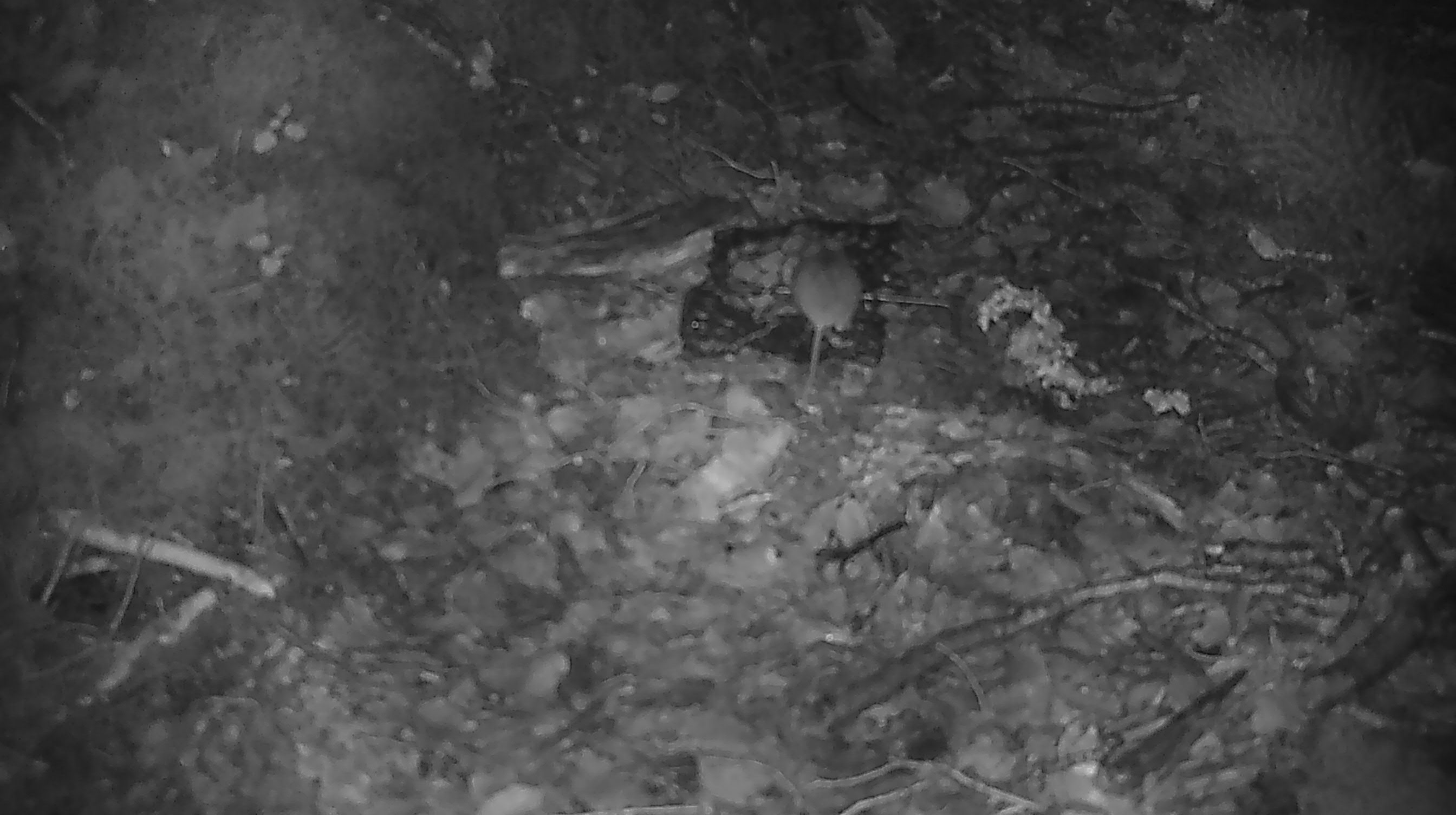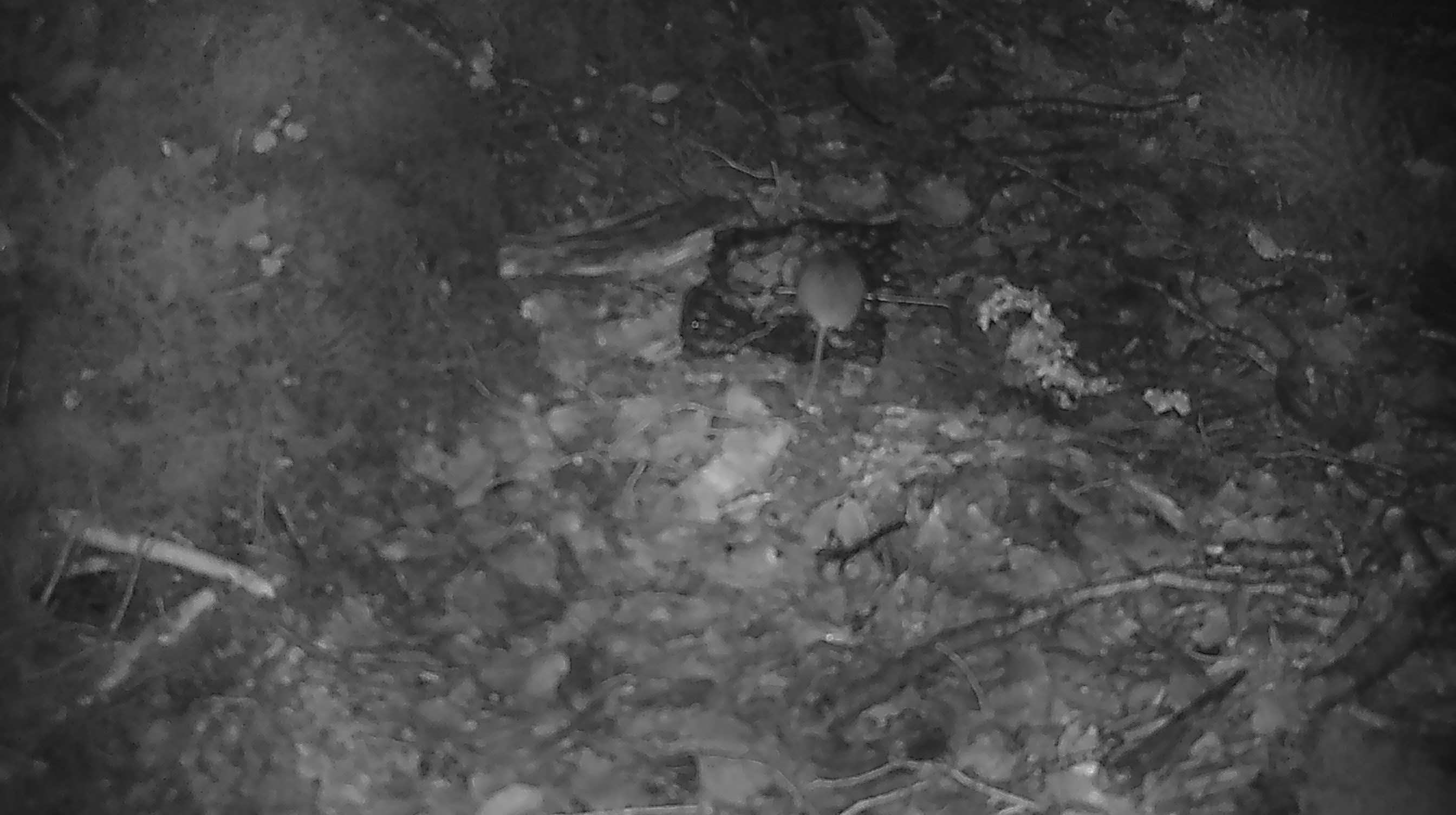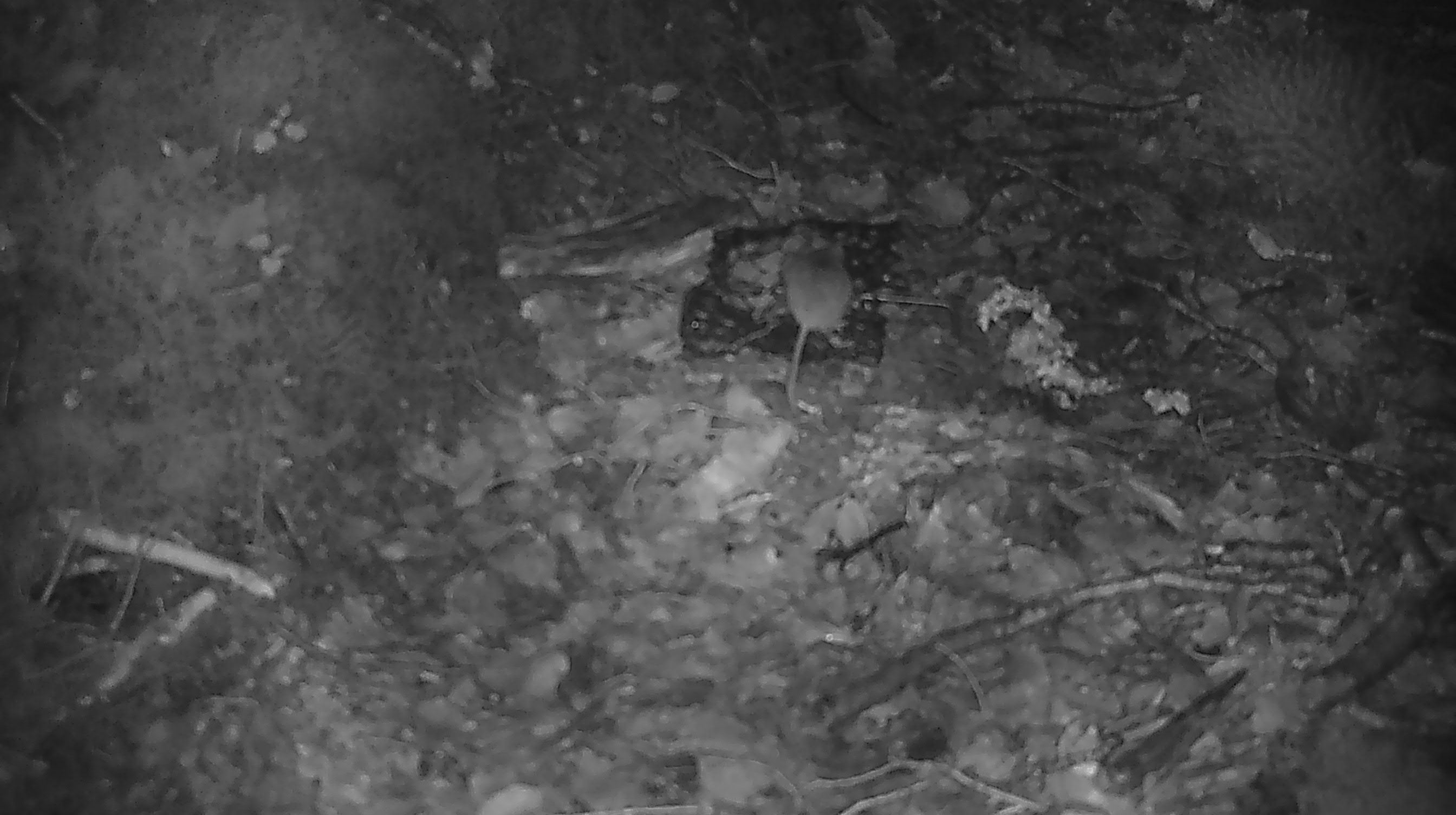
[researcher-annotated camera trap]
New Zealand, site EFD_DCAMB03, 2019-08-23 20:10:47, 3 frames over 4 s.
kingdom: Animalia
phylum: Chordata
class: Mammalia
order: Rodentia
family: Muridae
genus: Mus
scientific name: Mus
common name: mouse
Mouse (Mus).